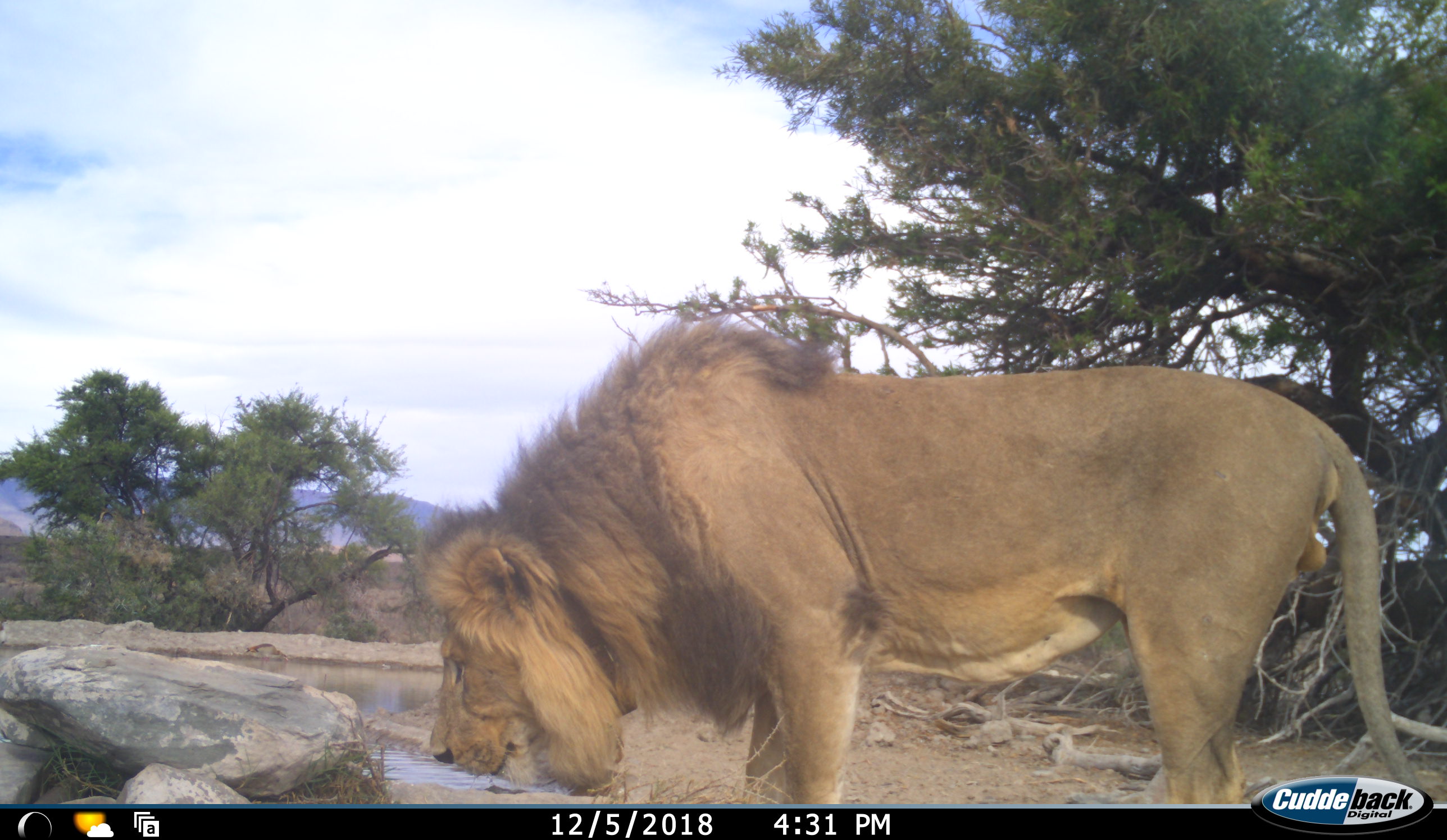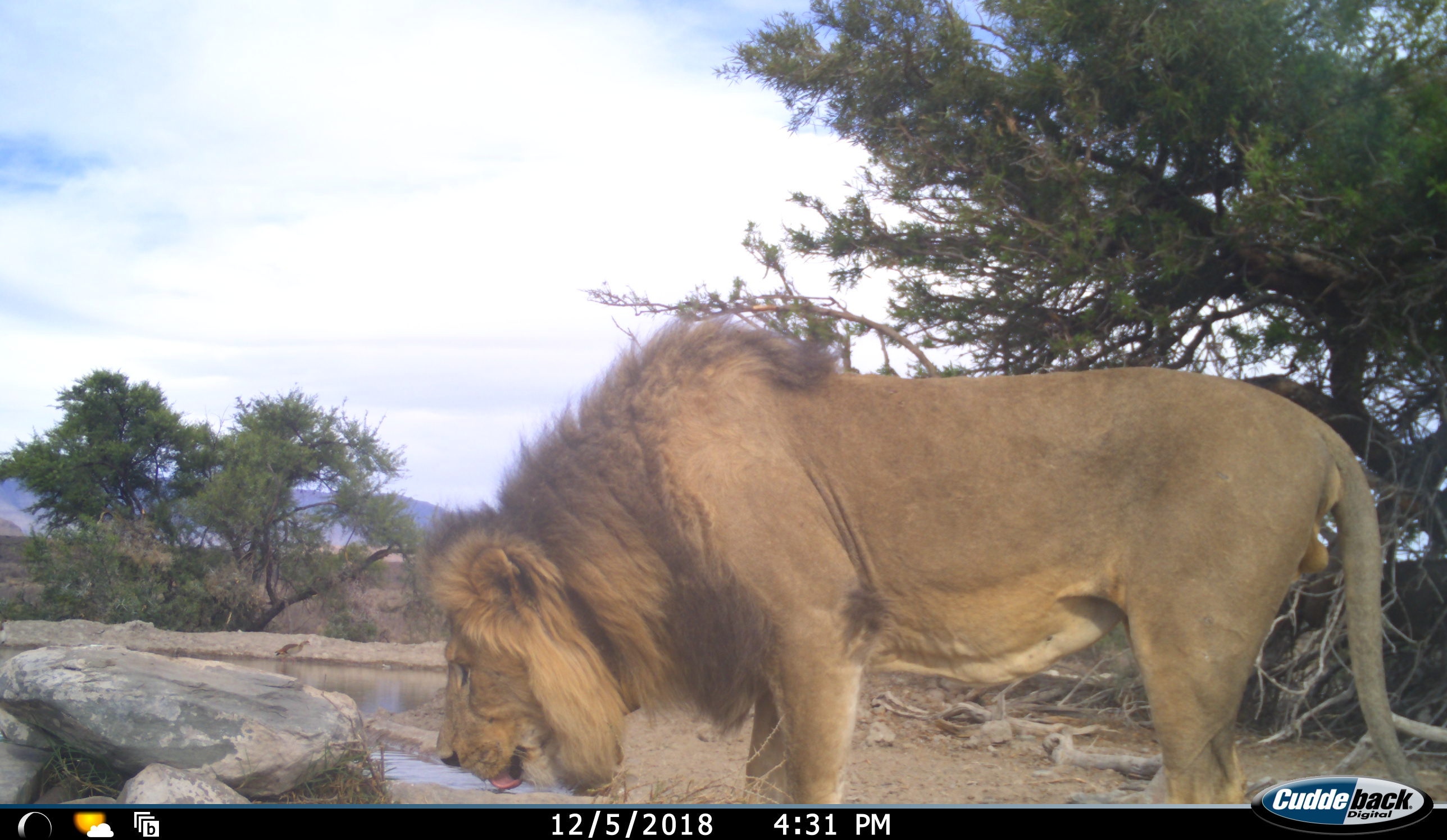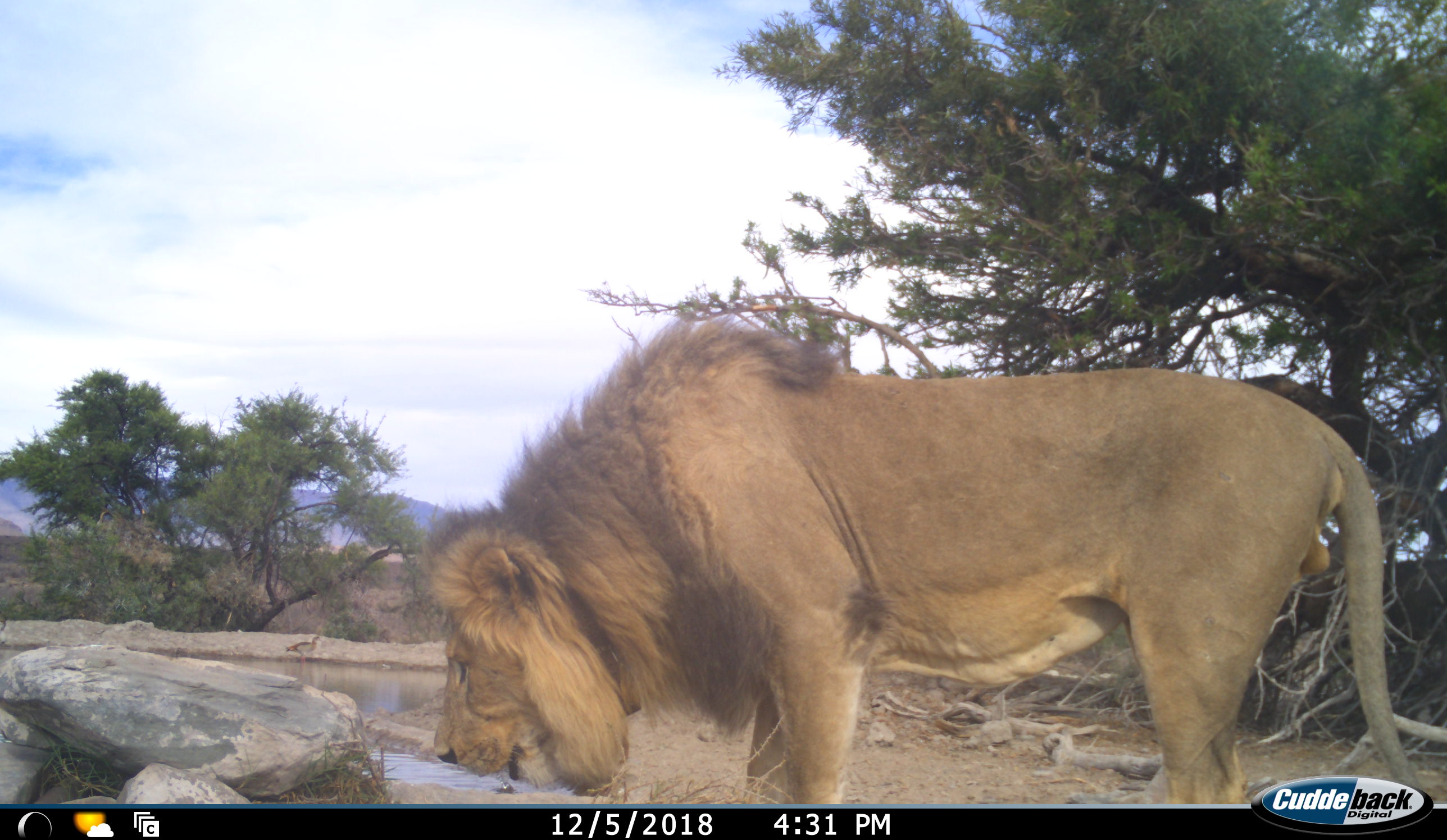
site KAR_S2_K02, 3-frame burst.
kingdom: Animalia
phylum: Chordata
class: Aves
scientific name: Aves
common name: bird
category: birdother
Birdother (bird) (Aves), count 1. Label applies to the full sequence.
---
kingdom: Animalia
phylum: Chordata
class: Mammalia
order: Carnivora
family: Felidae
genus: Panthera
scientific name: Panthera leo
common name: lion male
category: lionmale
Lionmale (lion male) (Panthera leo), count 1. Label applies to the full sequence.